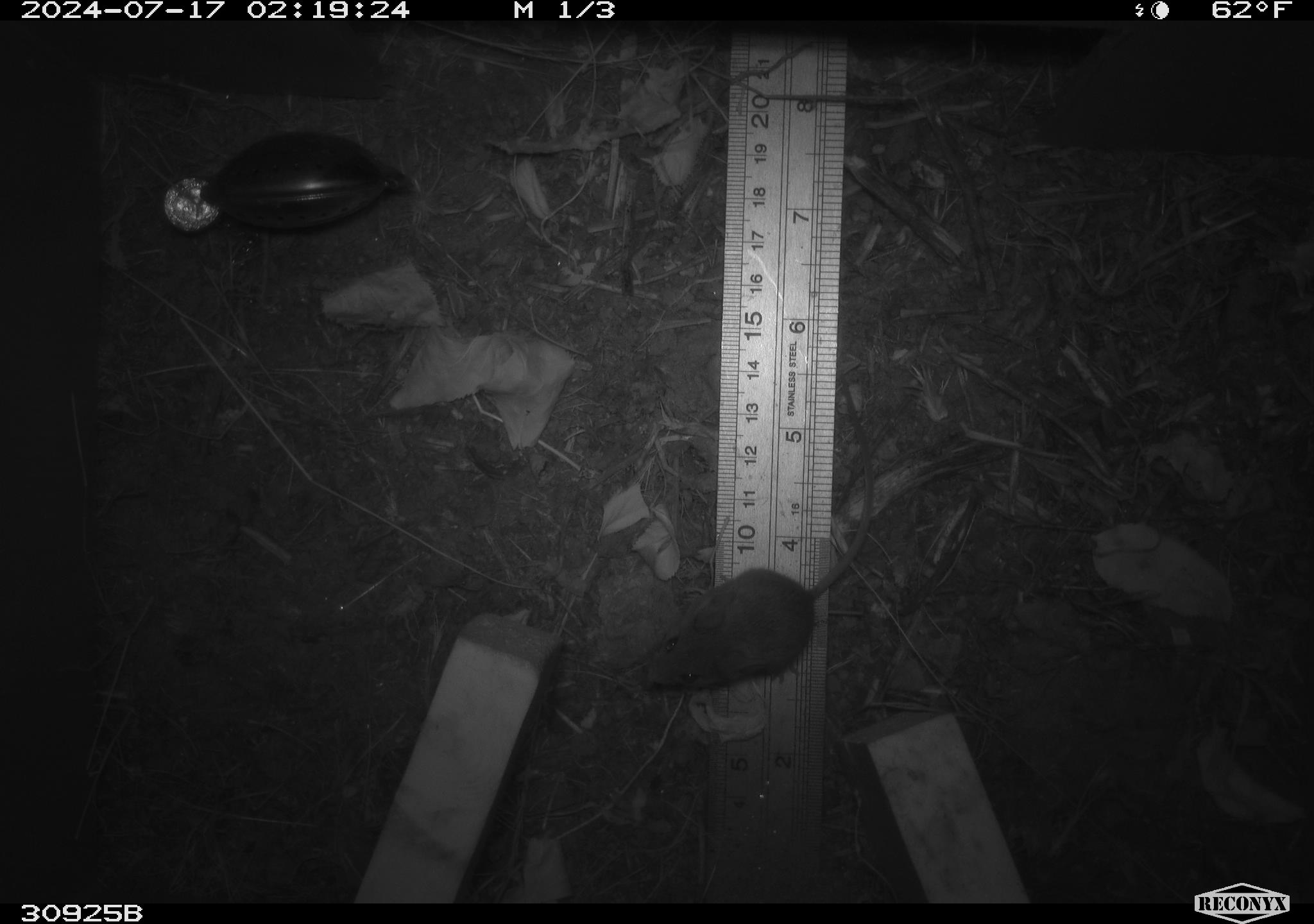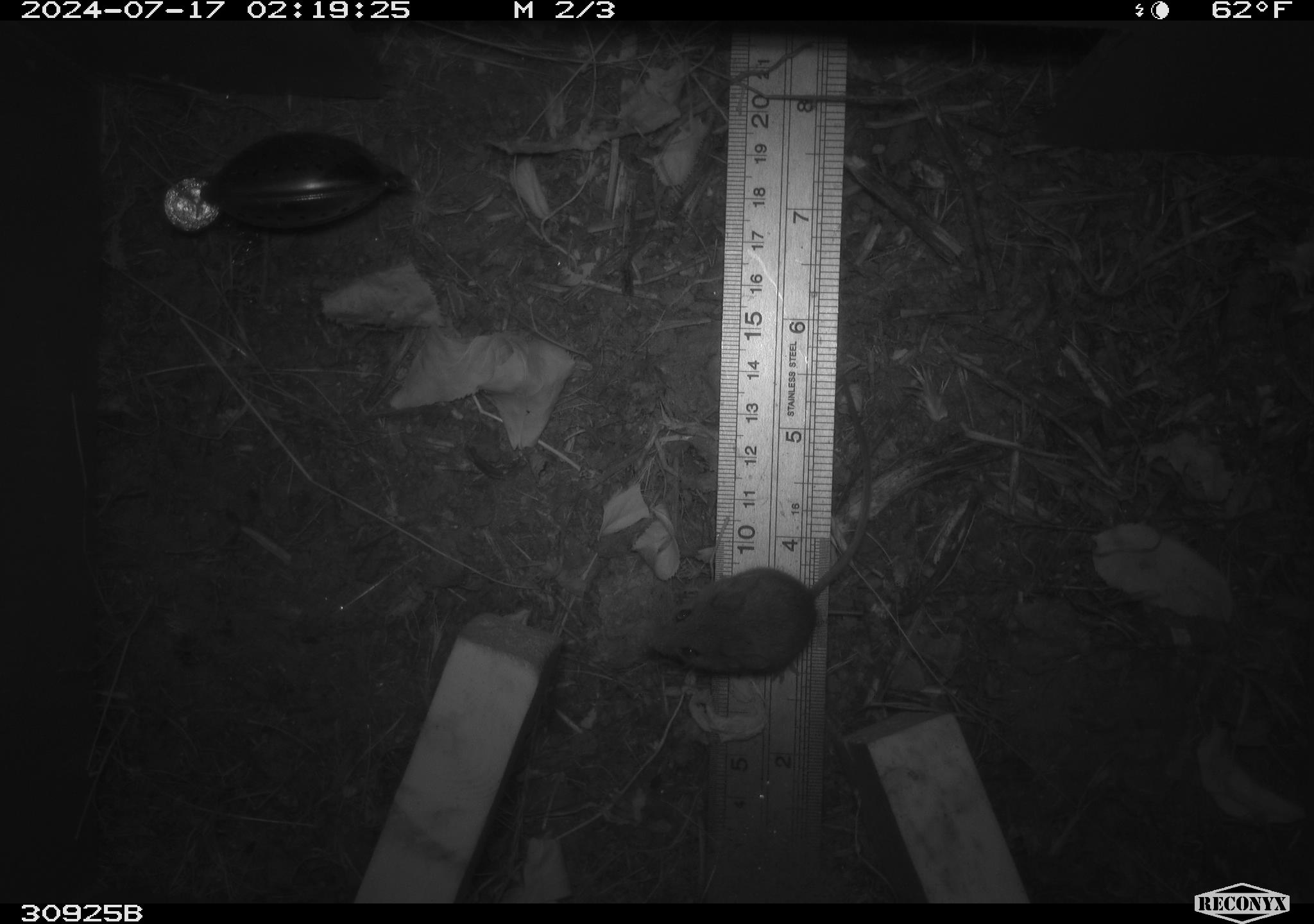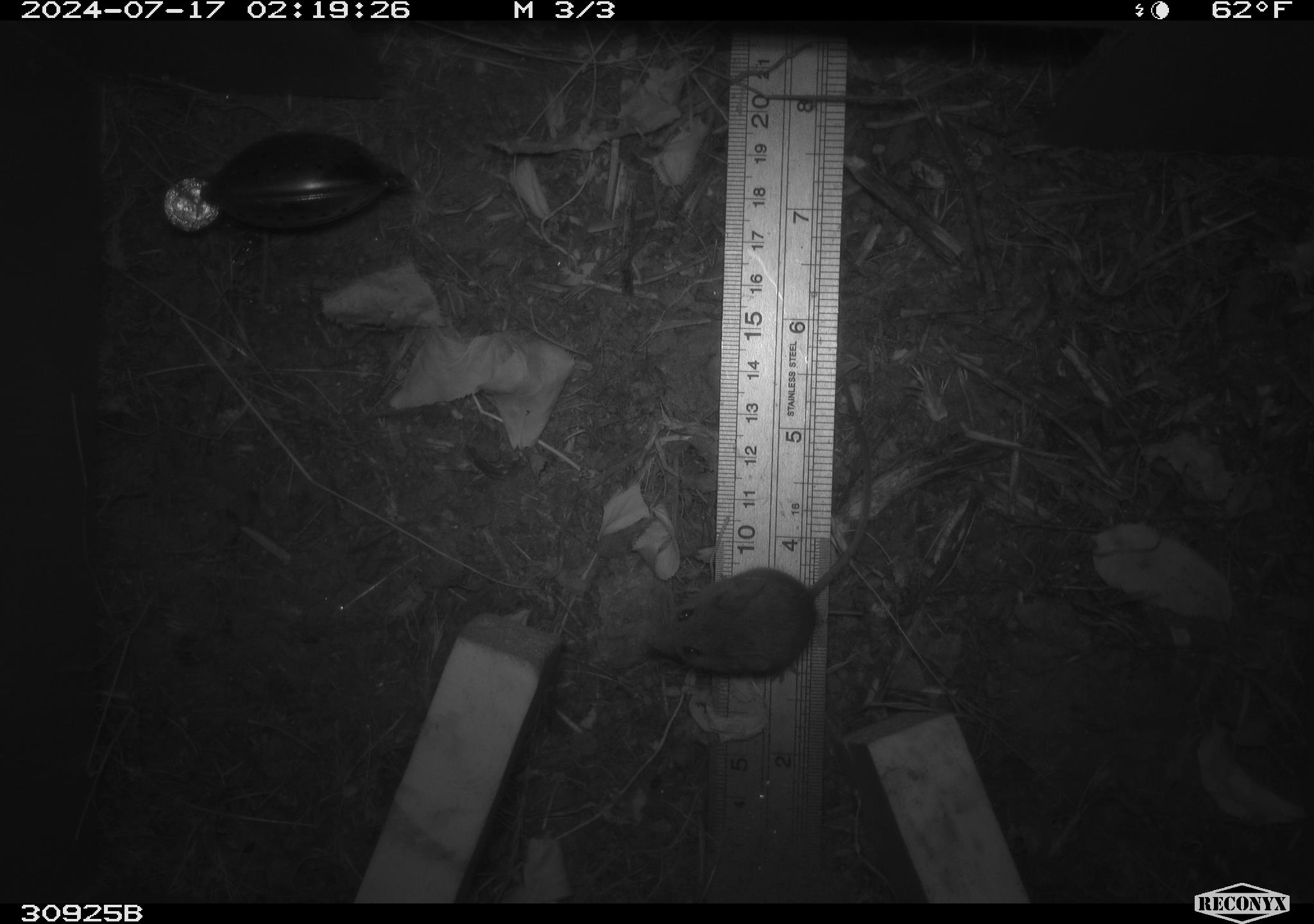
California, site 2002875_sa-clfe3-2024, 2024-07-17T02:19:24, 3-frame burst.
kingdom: Animalia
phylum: Chordata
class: Mammalia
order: Rodentia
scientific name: Rodentia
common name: mouse species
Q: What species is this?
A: Mouse species (Rodentia).